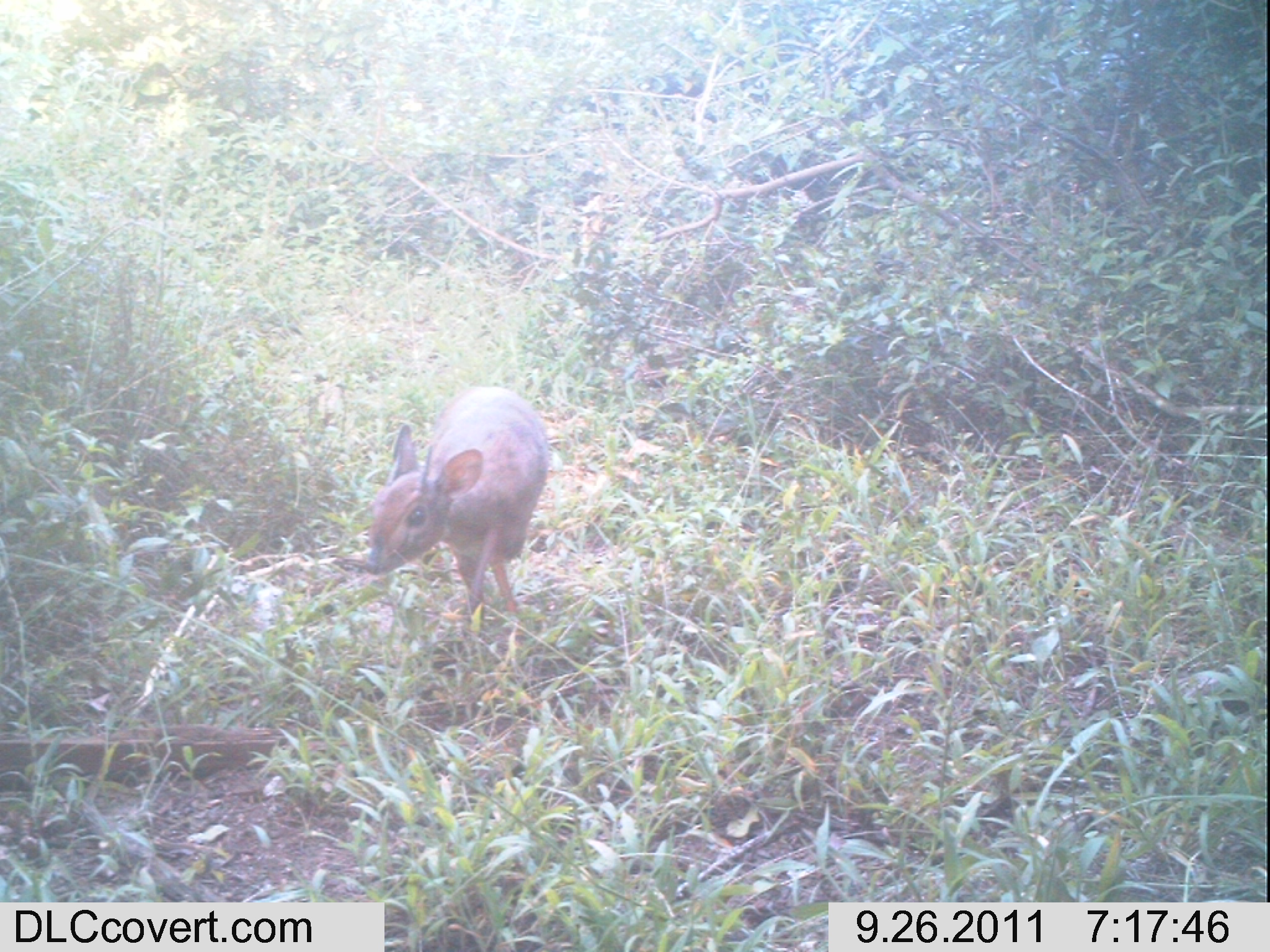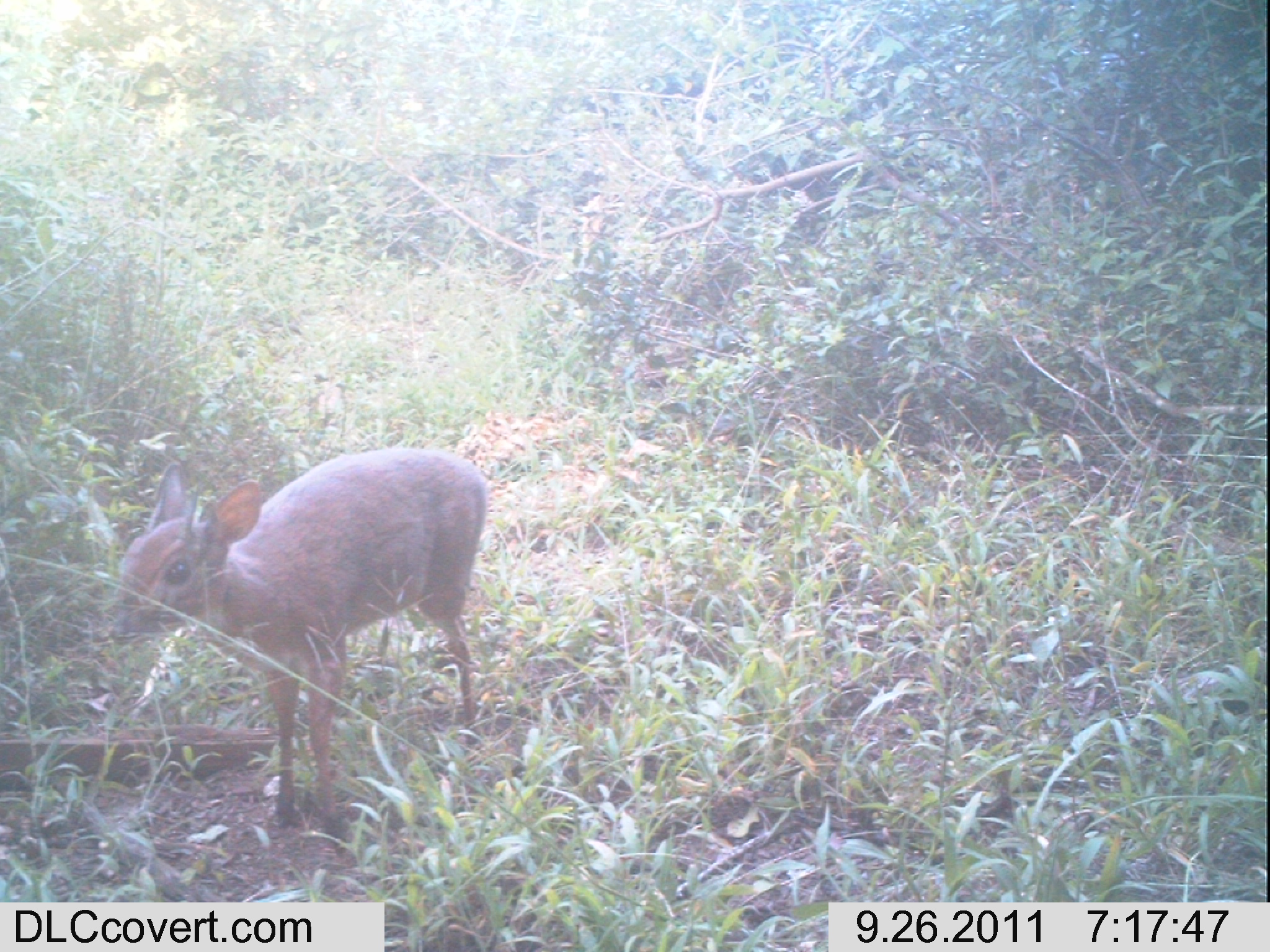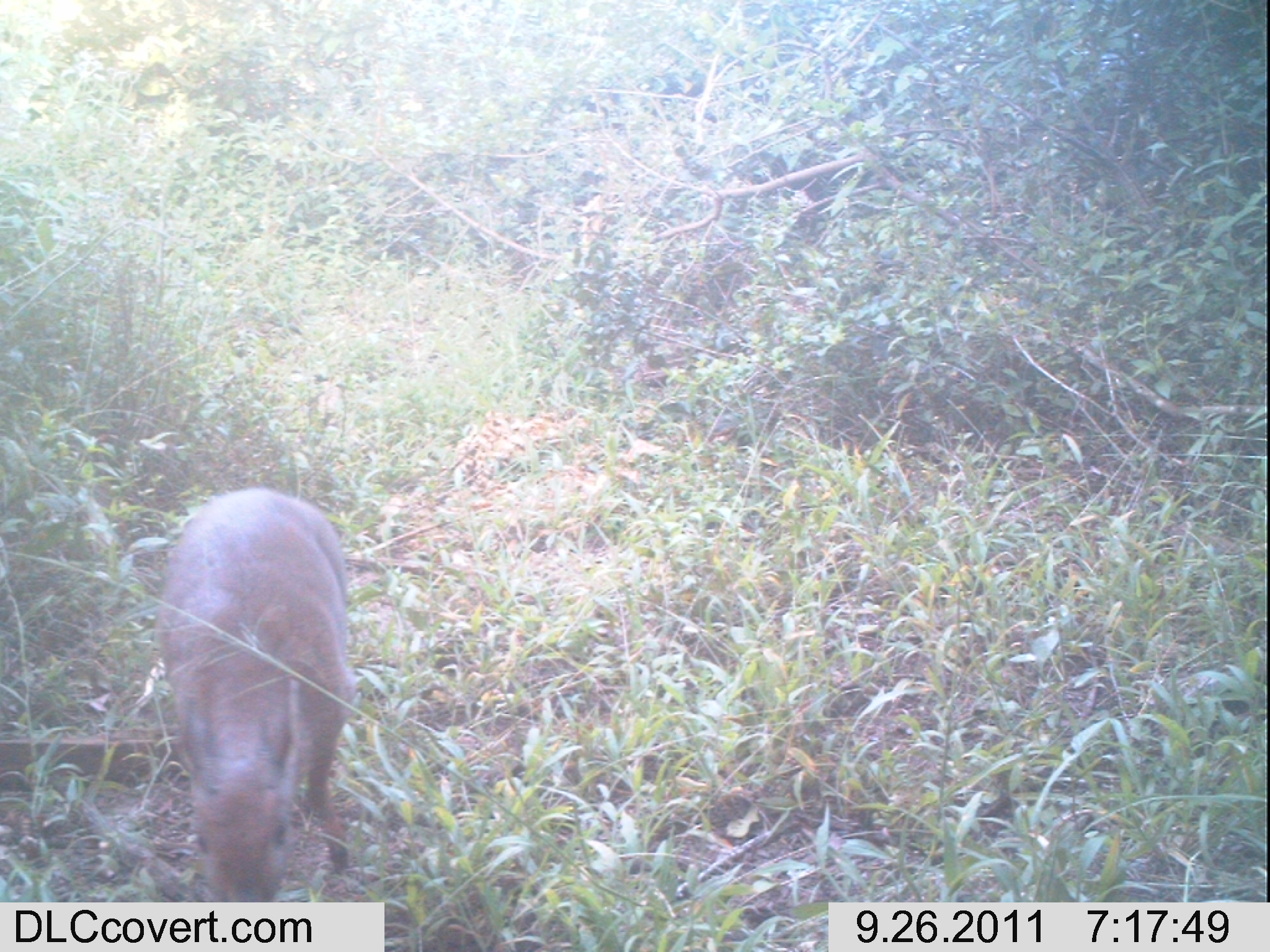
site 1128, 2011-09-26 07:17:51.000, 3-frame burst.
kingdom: Animalia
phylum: Chordata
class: Mammalia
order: Artiodactyla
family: Bovidae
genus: Capra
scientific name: Capra aegagrus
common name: wild goat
Capra aegagrus (wild goat), count 1.